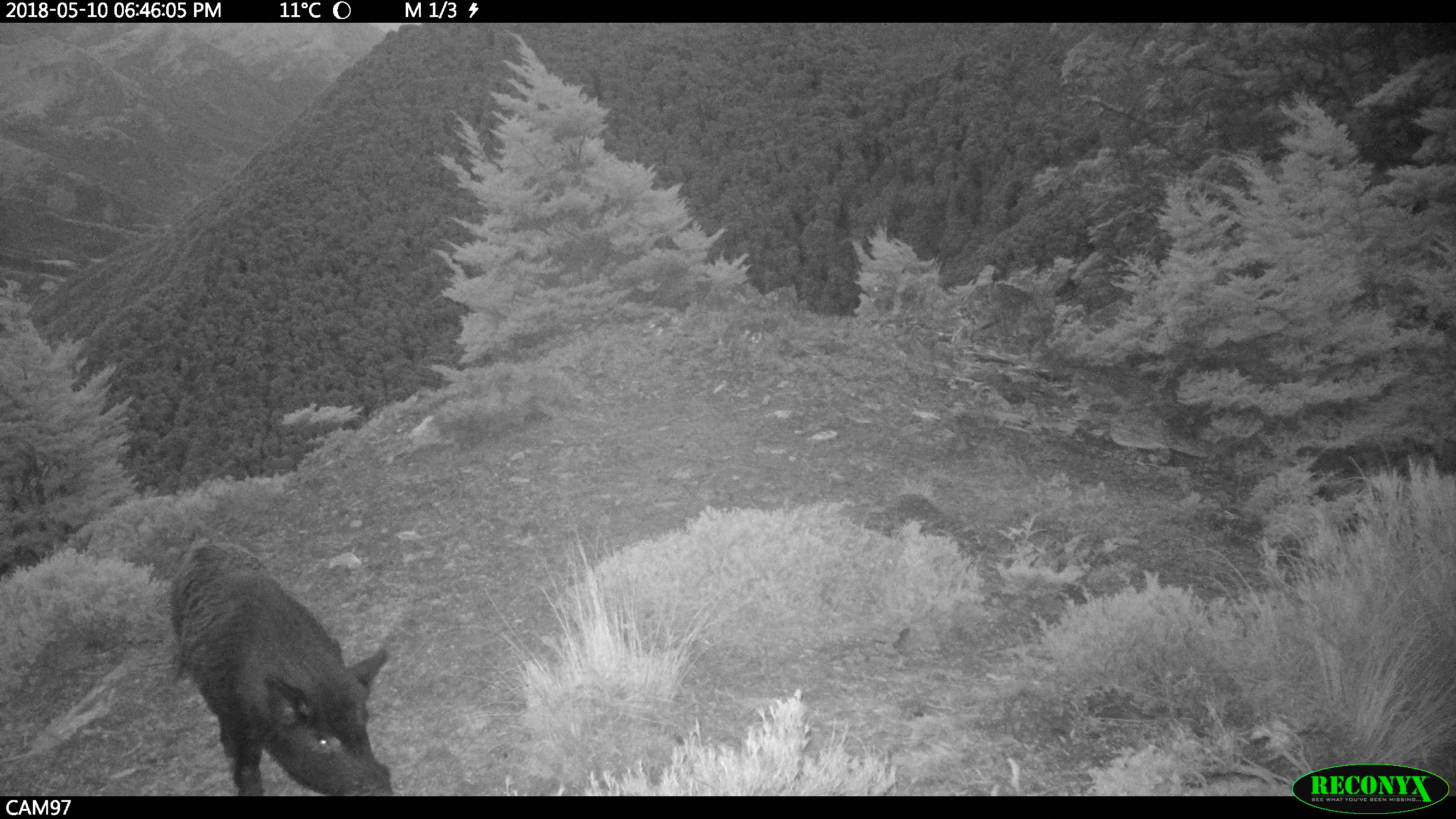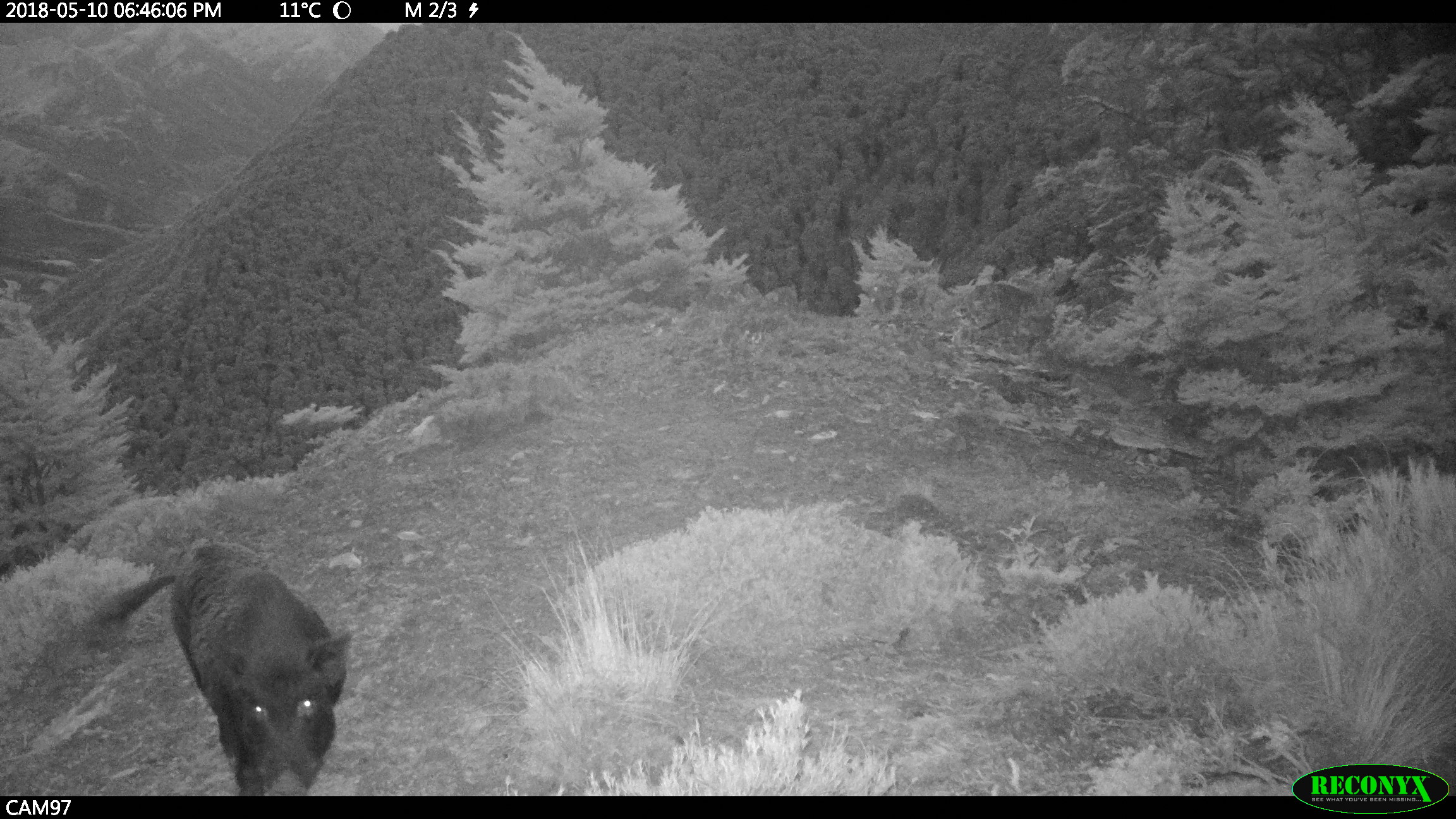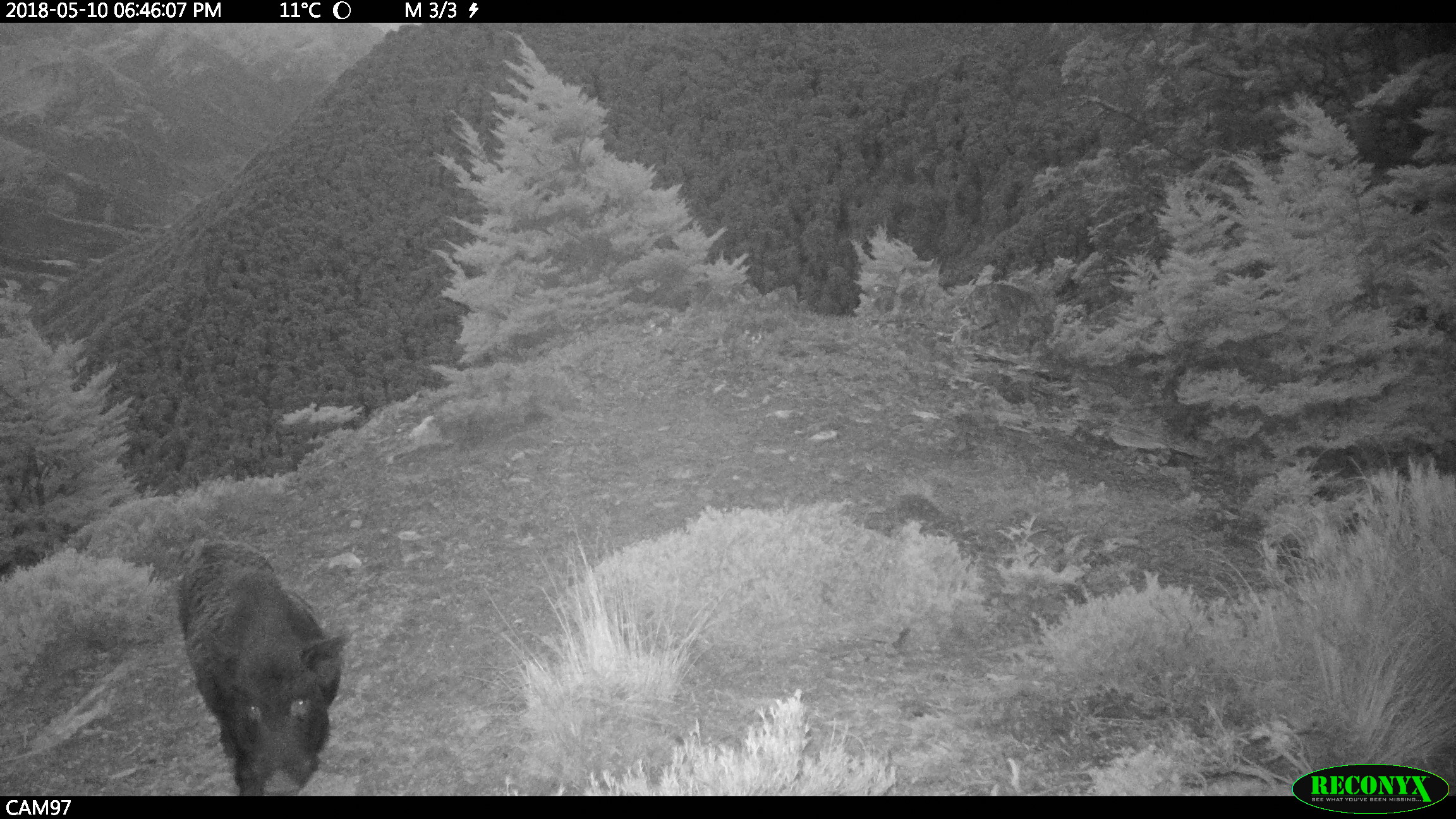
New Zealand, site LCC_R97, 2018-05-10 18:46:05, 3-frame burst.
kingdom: Animalia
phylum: Chordata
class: Mammalia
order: Artiodactyla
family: Suidae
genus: Sus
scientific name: Sus scrofa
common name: pig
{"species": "pig (Sus scrofa)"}